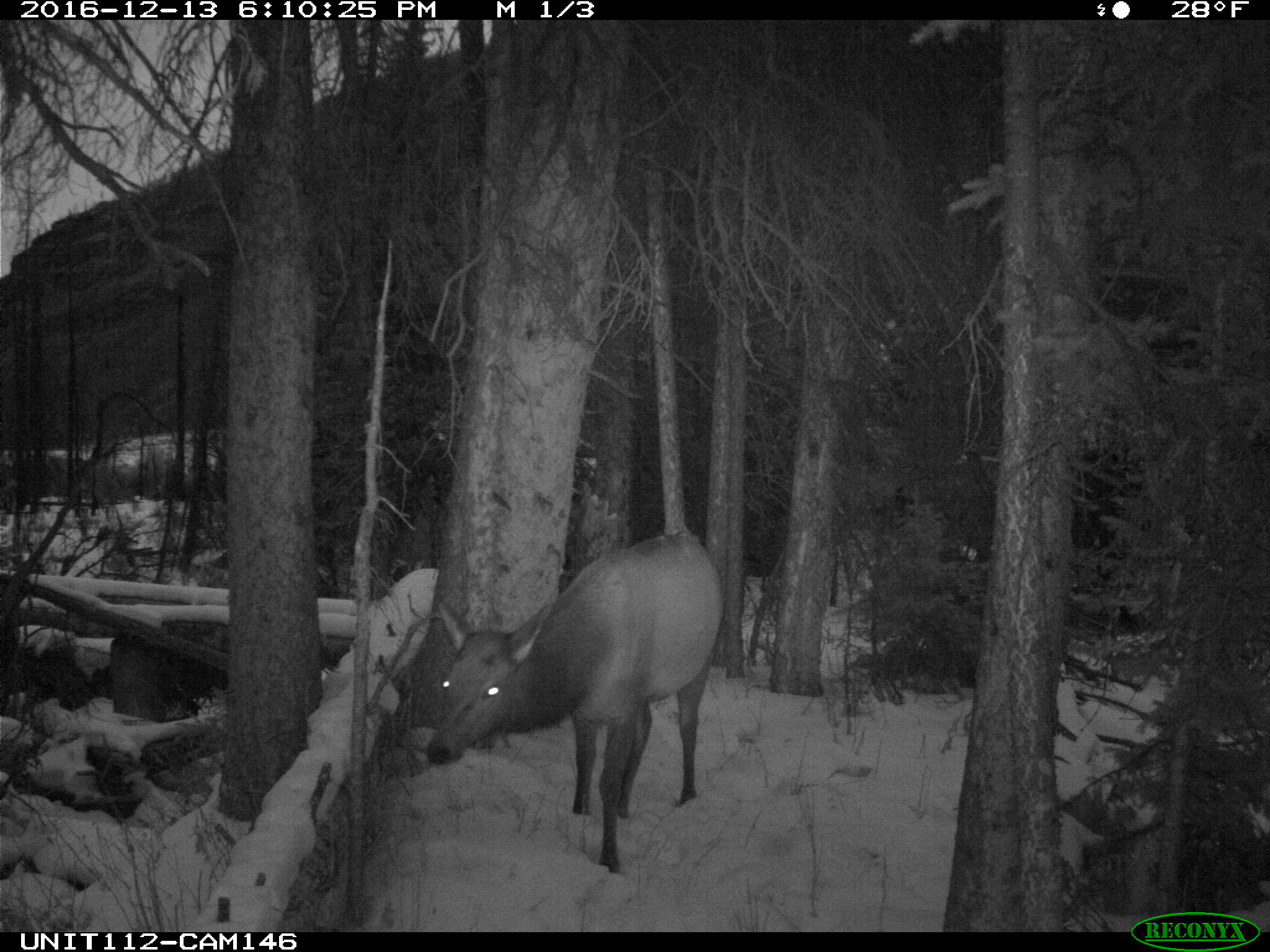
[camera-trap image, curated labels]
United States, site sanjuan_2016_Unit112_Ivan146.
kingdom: Animalia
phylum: Chordata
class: Mammalia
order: Artiodactyla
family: Cervidae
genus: Cervus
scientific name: Cervus elaphus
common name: red deer